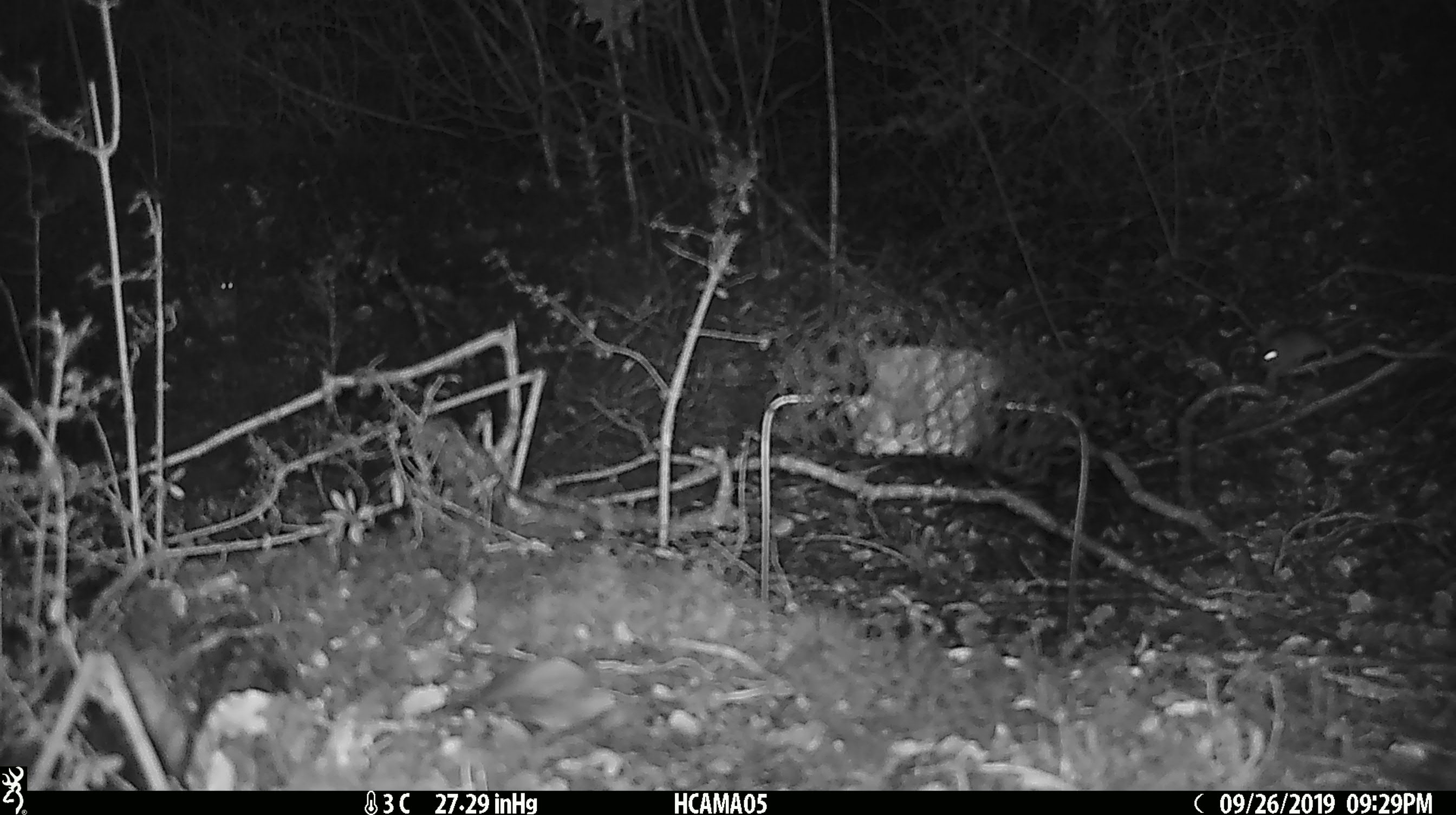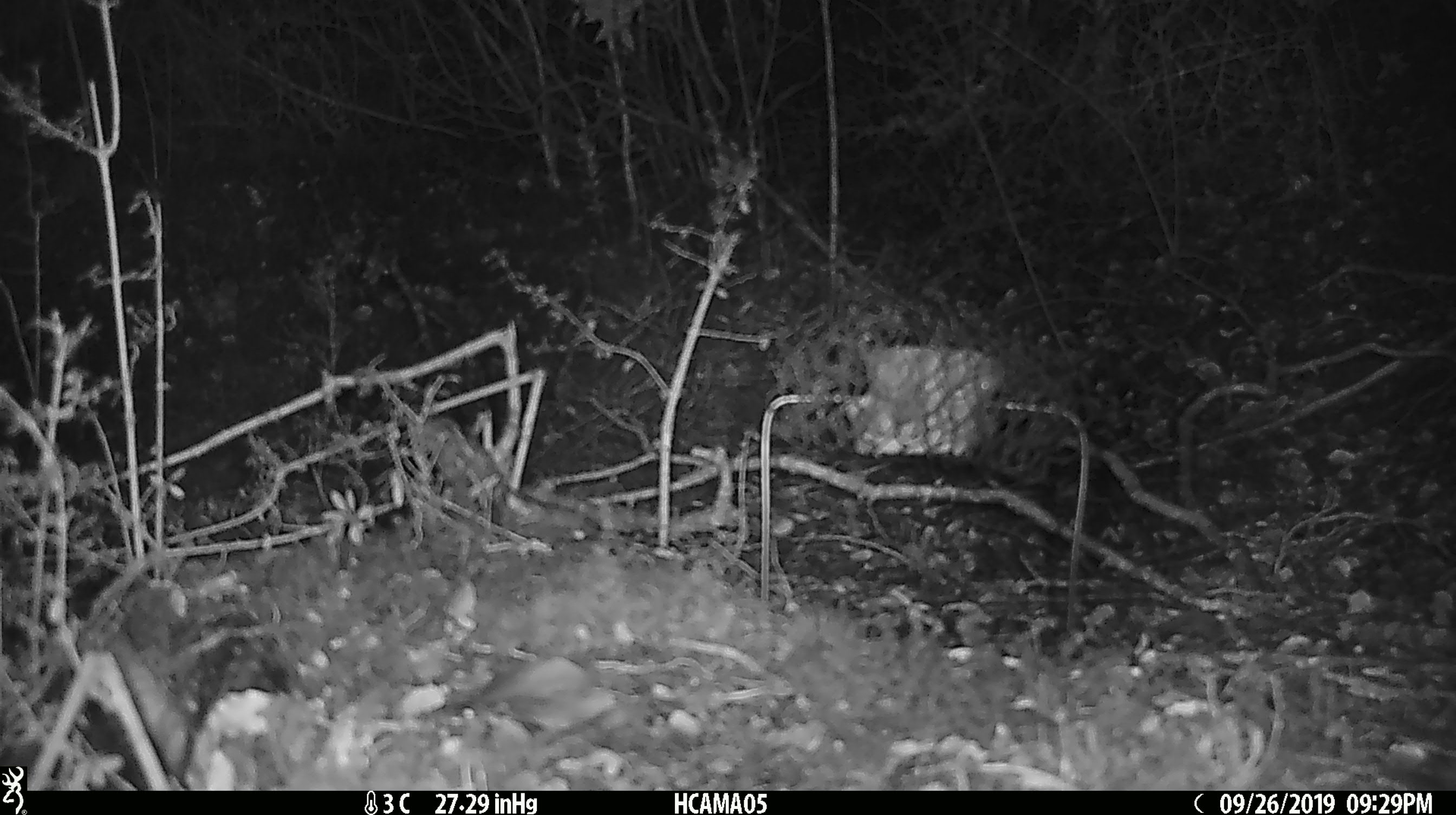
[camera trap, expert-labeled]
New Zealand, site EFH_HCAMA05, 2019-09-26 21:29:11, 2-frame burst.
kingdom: Animalia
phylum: Chordata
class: Mammalia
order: Rodentia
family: Muridae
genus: Mus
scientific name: Mus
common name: mouse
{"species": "mouse (Mus)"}